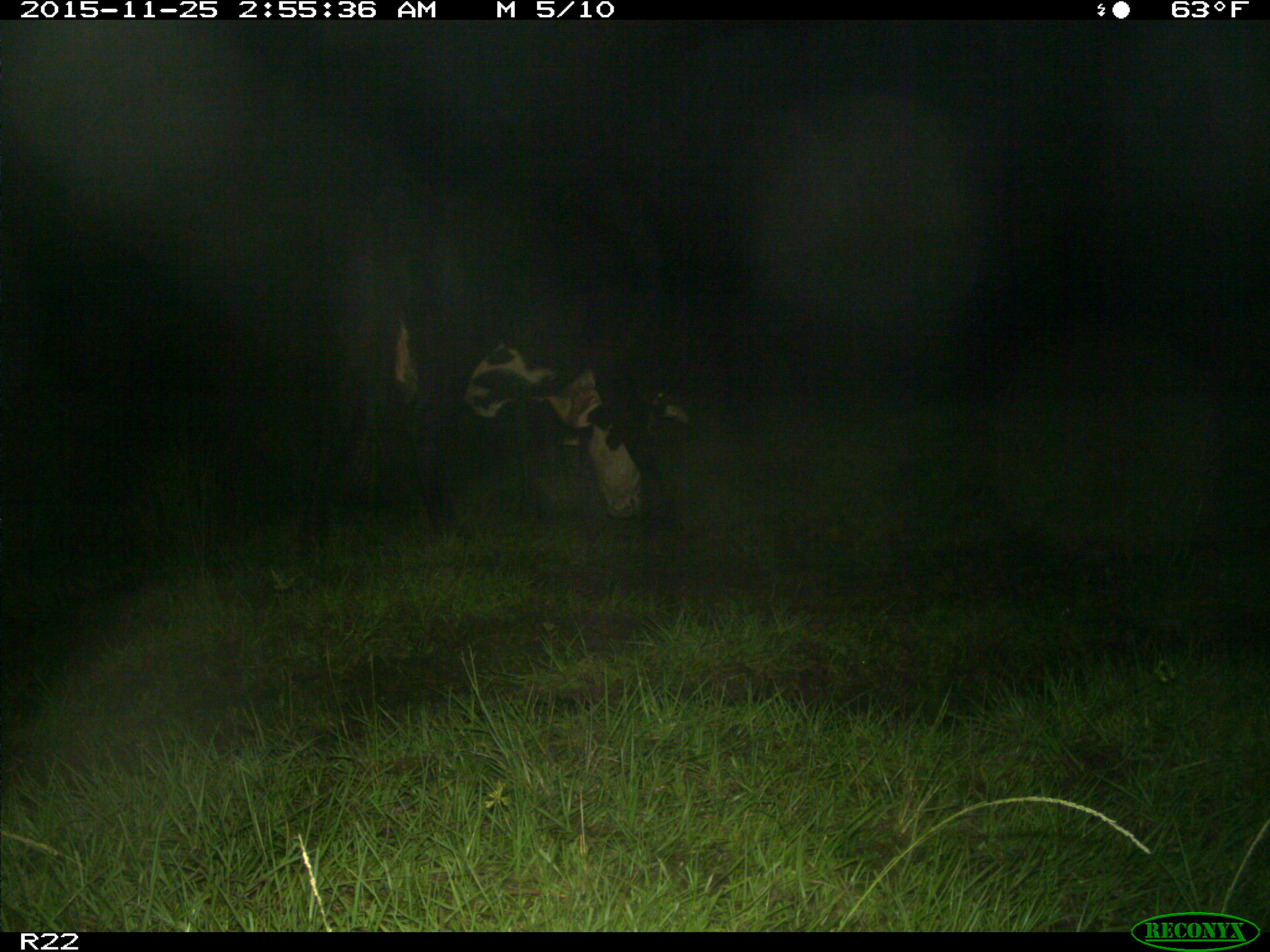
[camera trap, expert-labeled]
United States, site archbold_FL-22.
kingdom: Animalia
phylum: Chordata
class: Mammalia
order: Artiodactyla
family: Bovidae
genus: Bos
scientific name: Bos taurus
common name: domestic cow